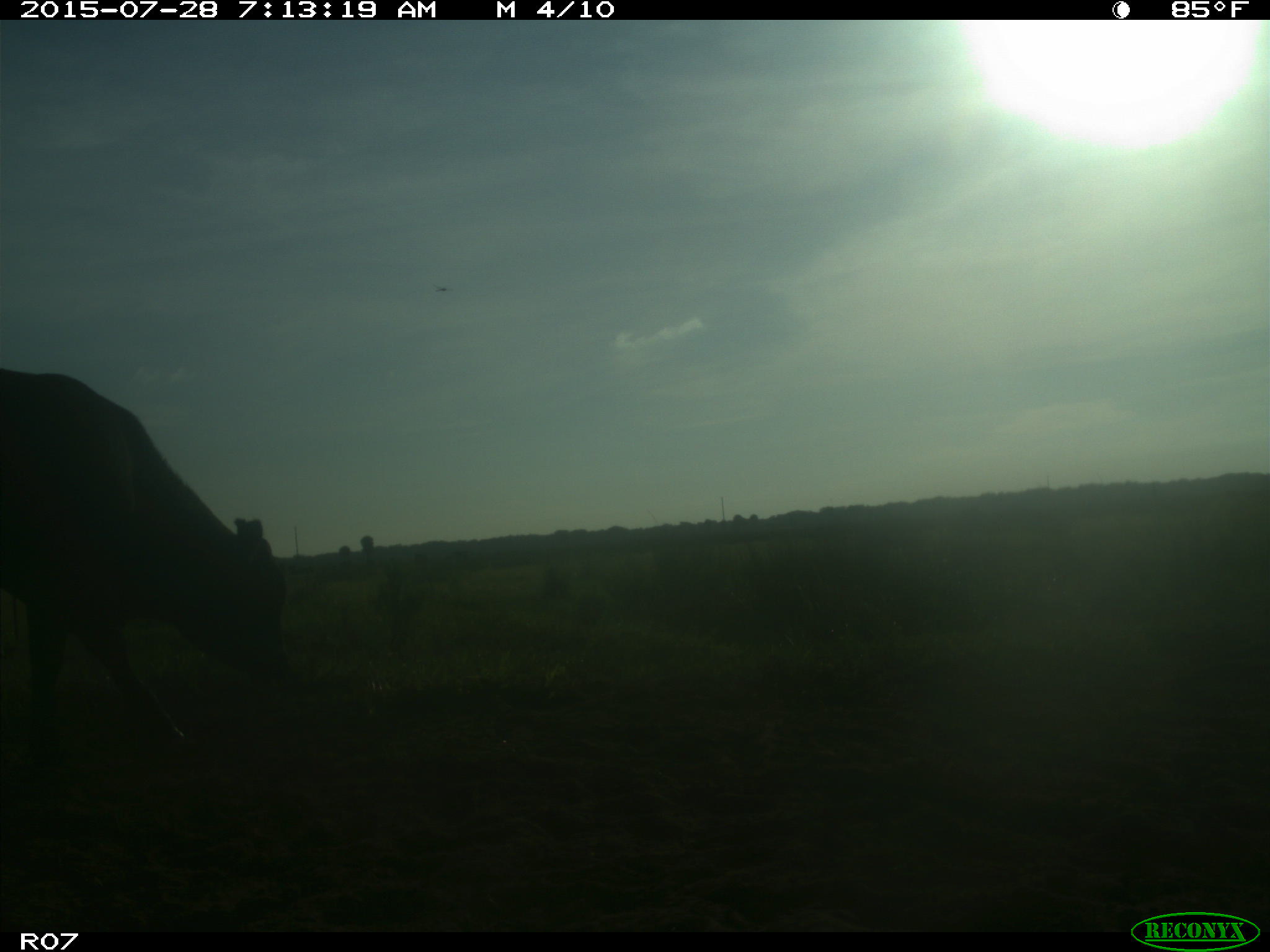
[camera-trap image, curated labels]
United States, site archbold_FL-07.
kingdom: Animalia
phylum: Chordata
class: Mammalia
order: Artiodactyla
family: Bovidae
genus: Bos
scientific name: Bos taurus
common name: domestic cow